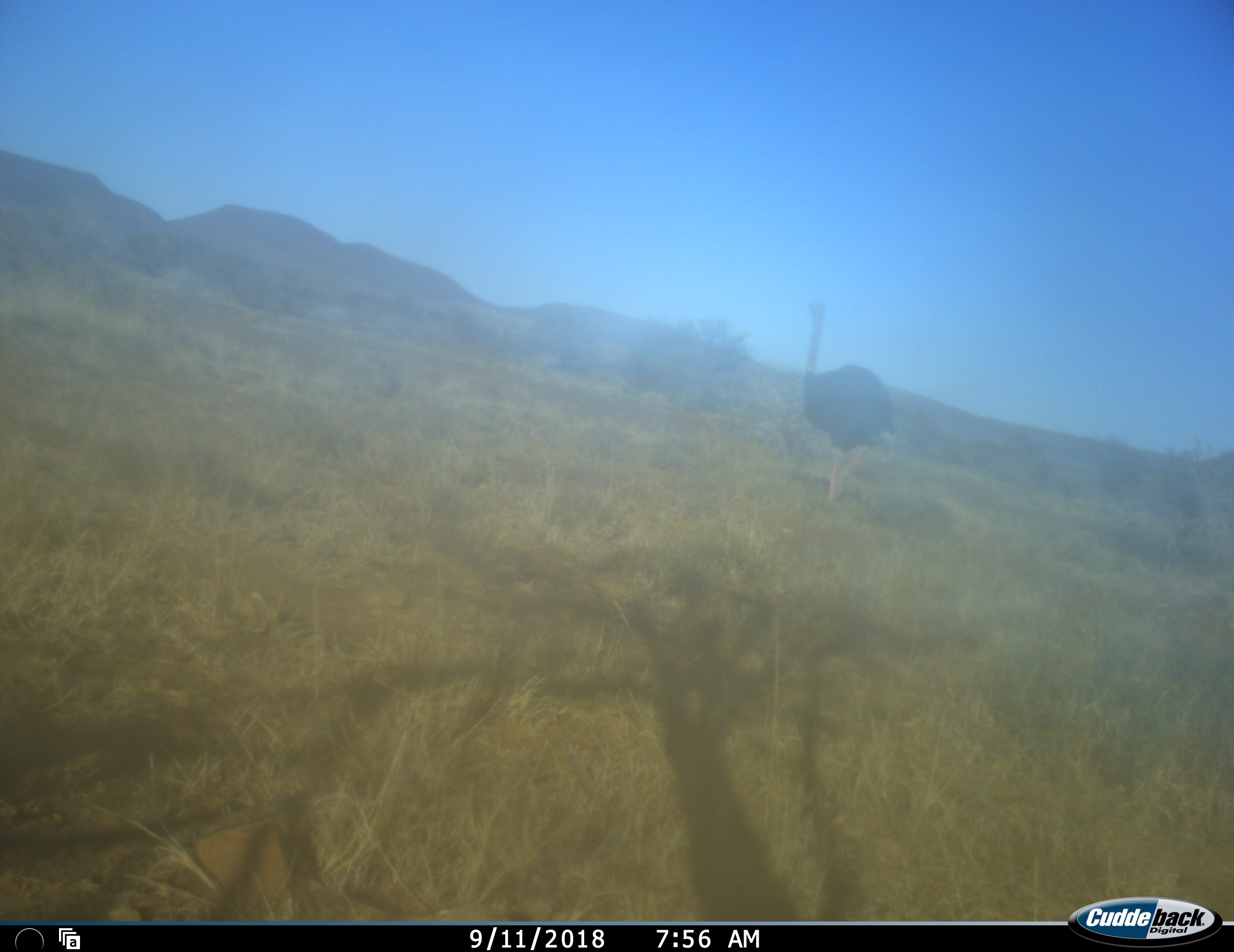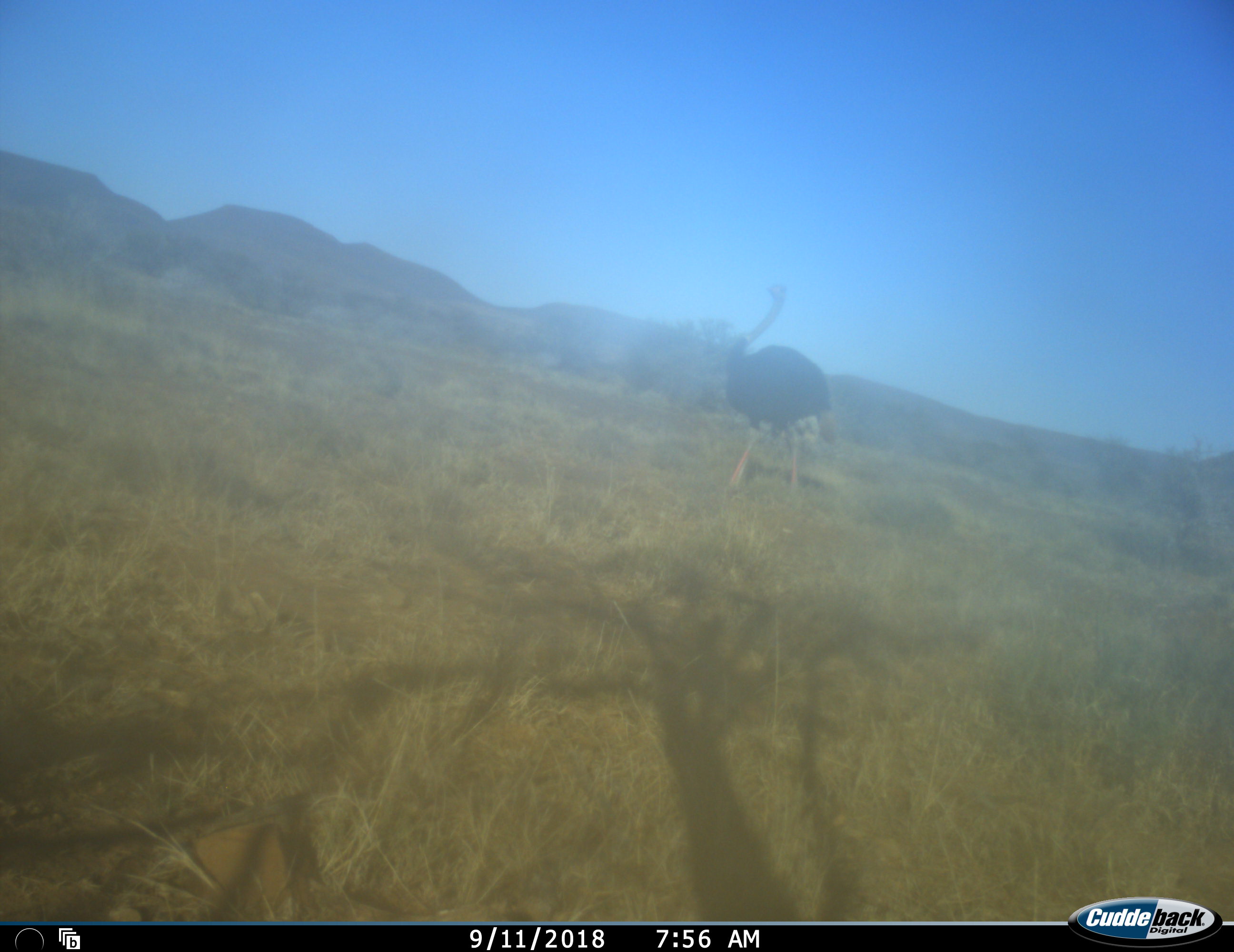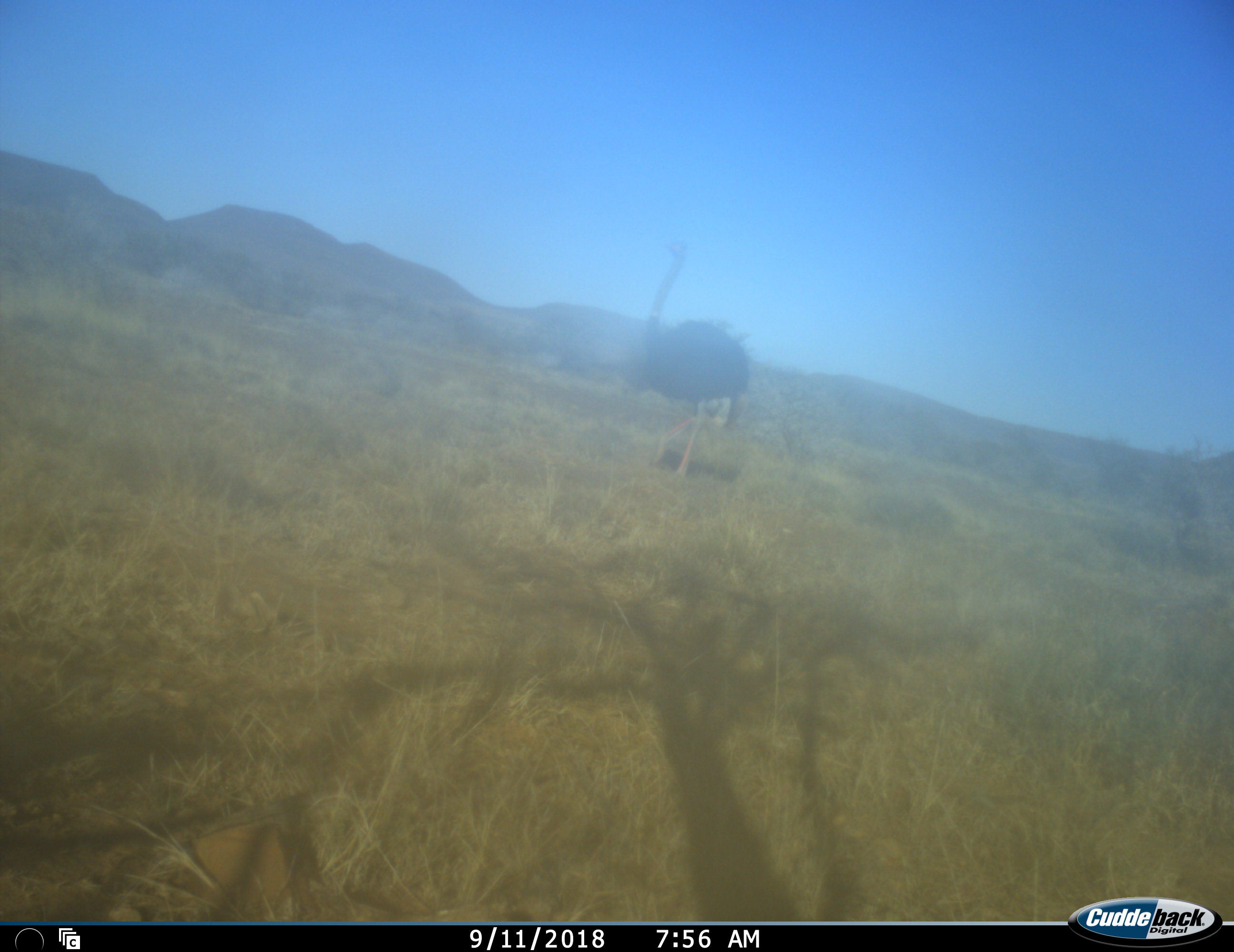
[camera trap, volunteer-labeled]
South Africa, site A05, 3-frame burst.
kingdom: Animalia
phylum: Chordata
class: Aves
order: Struthioniformes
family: Struthionidae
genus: Struthio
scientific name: Struthio camelus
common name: ostrich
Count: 1.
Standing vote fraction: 20%.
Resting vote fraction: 0%.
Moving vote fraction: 80%.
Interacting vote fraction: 0%.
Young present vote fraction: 0%.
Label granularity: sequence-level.